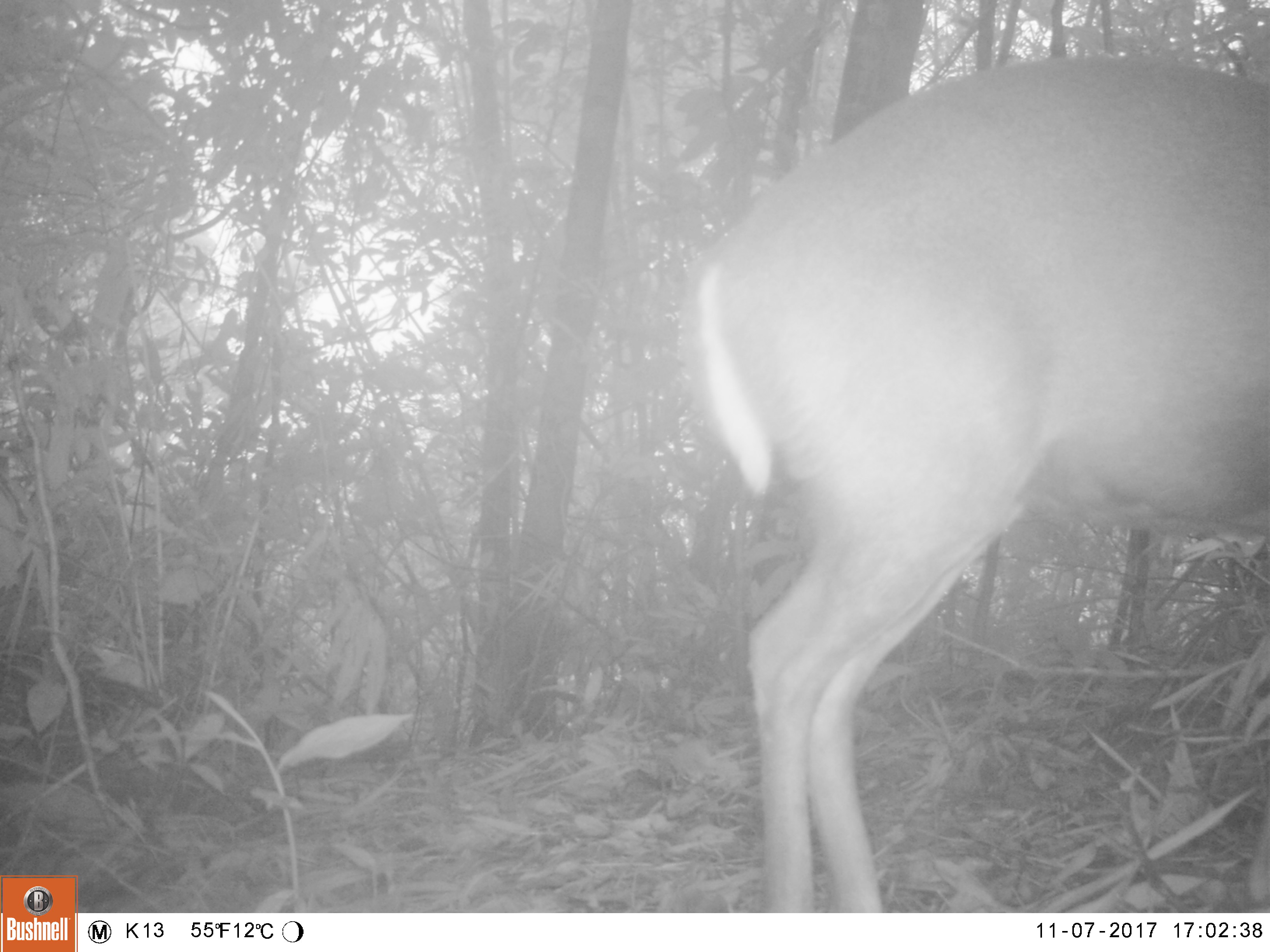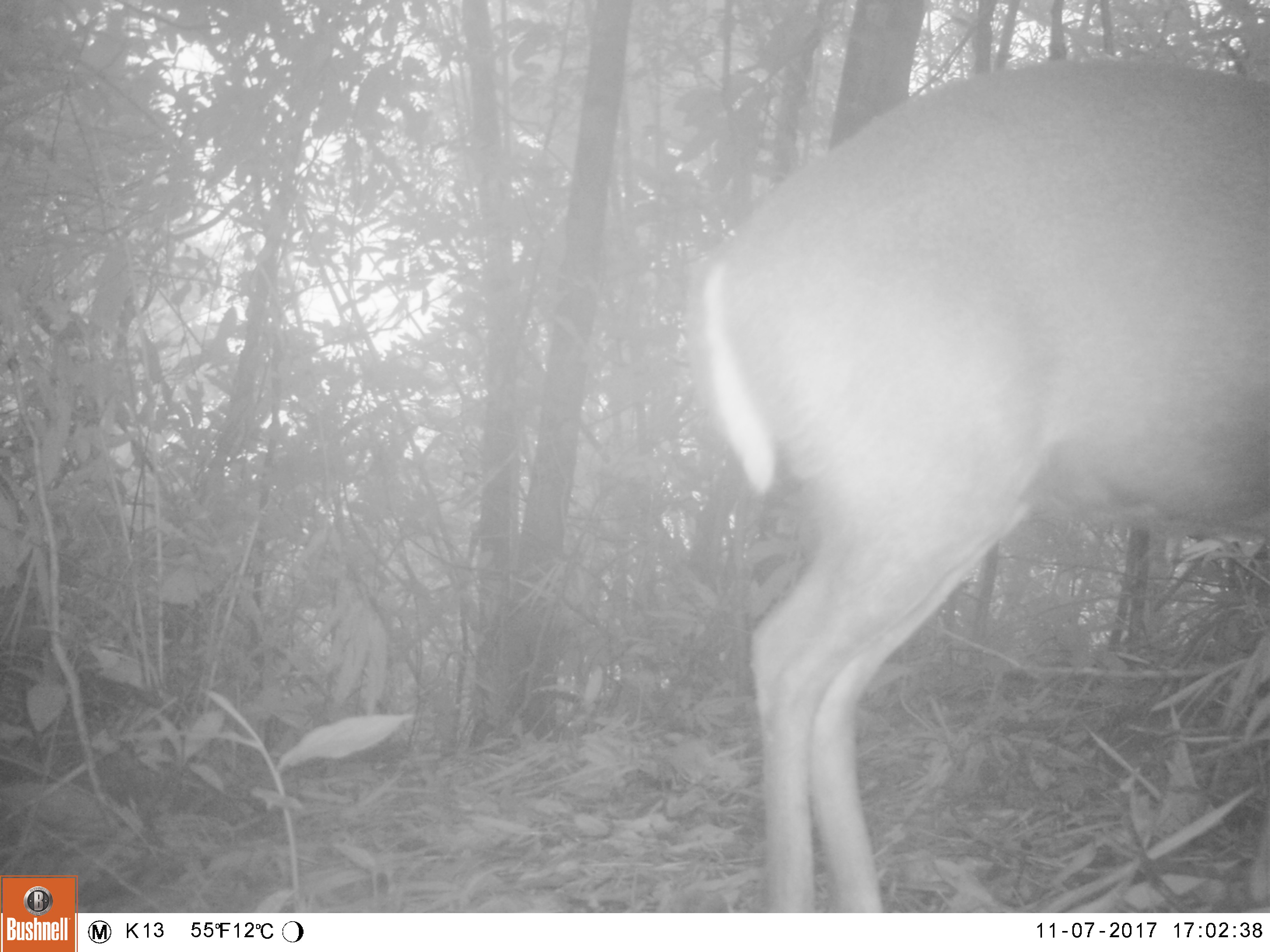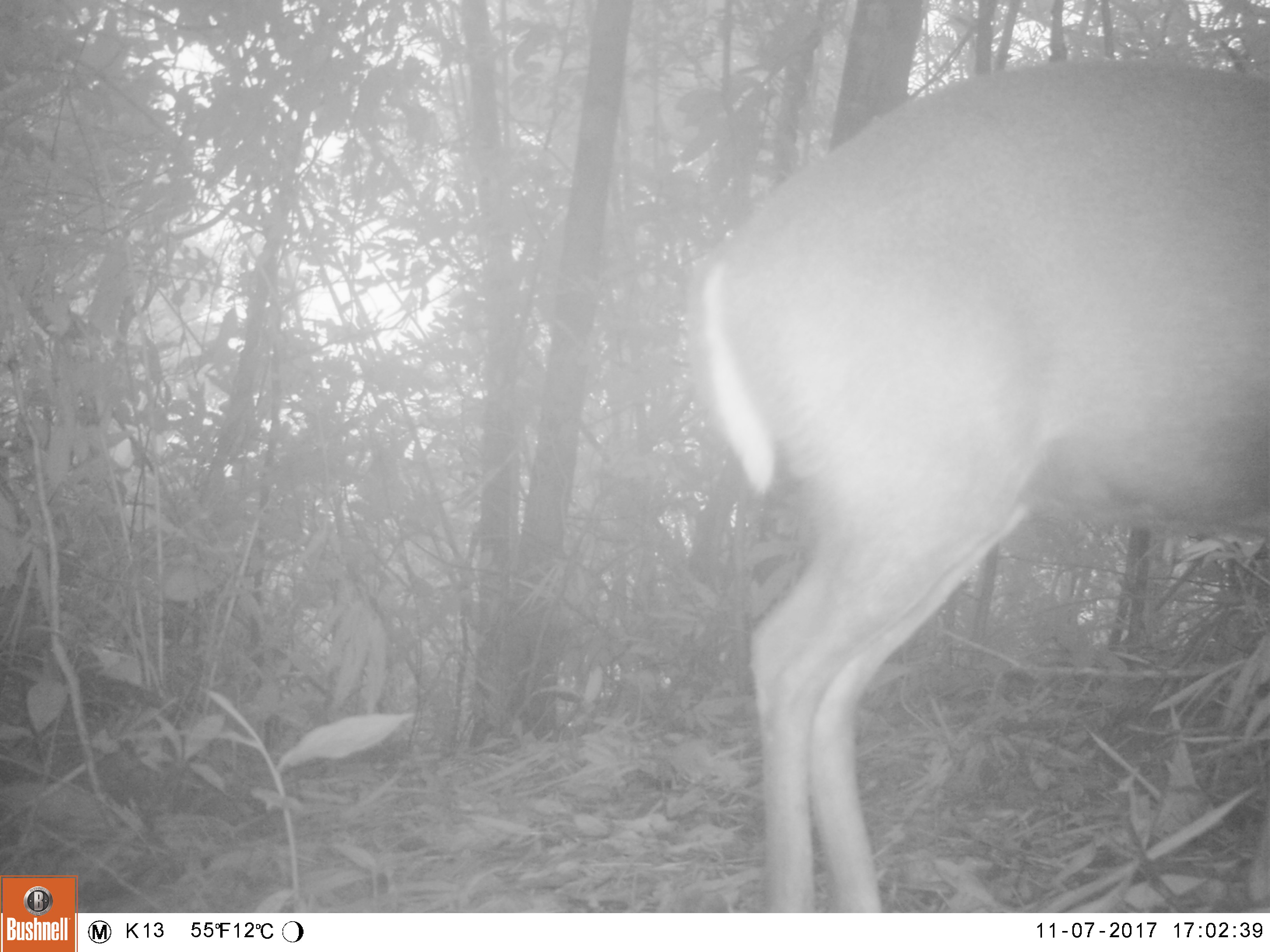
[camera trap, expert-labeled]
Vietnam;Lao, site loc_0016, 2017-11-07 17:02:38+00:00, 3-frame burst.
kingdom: Animalia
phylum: Chordata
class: Mammalia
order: Artiodactyla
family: Cervidae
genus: Muntiacus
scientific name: Muntiacus rooseveltorum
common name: roosevelt's muntjac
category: roosevelts muntjac group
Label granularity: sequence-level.